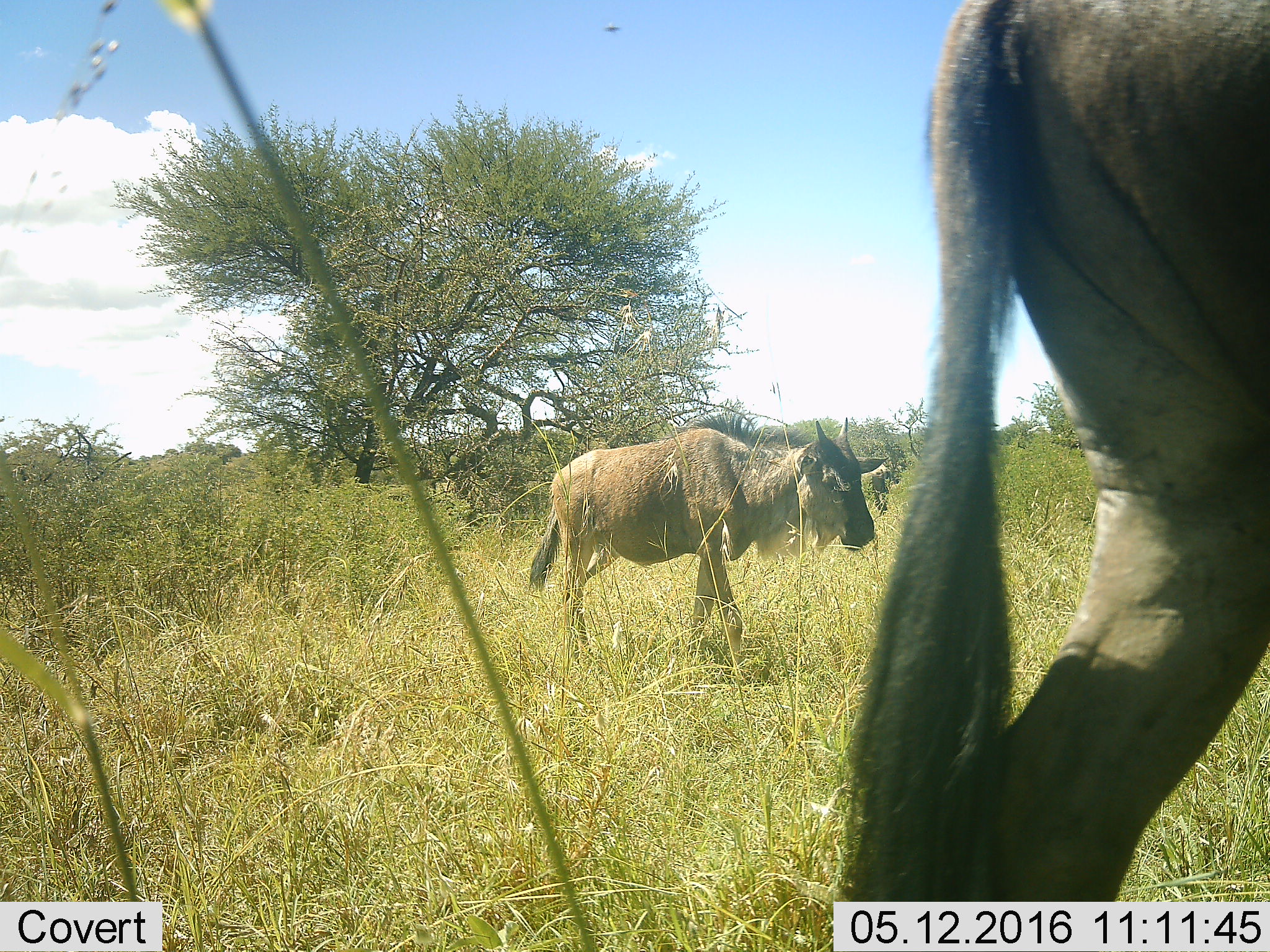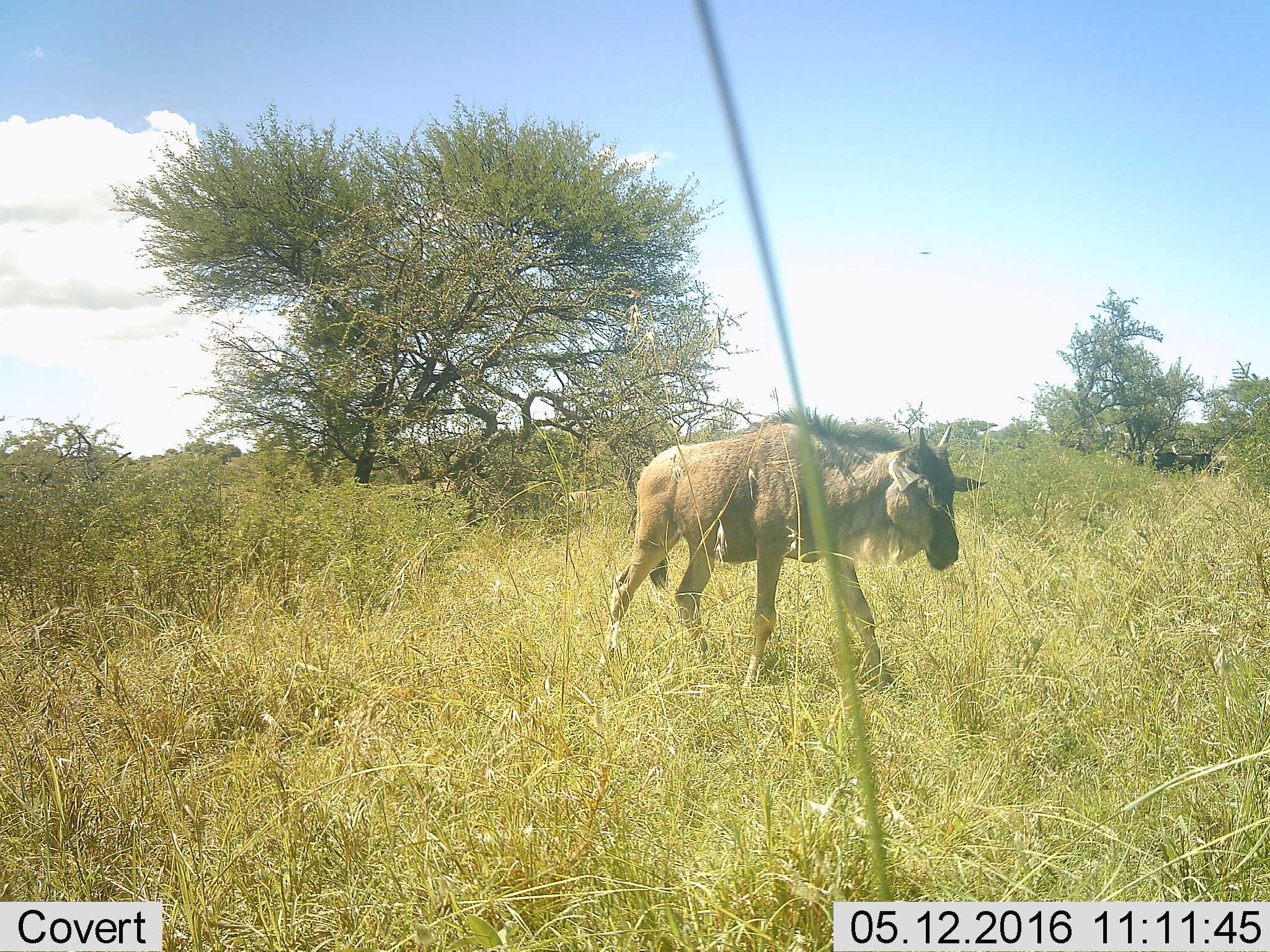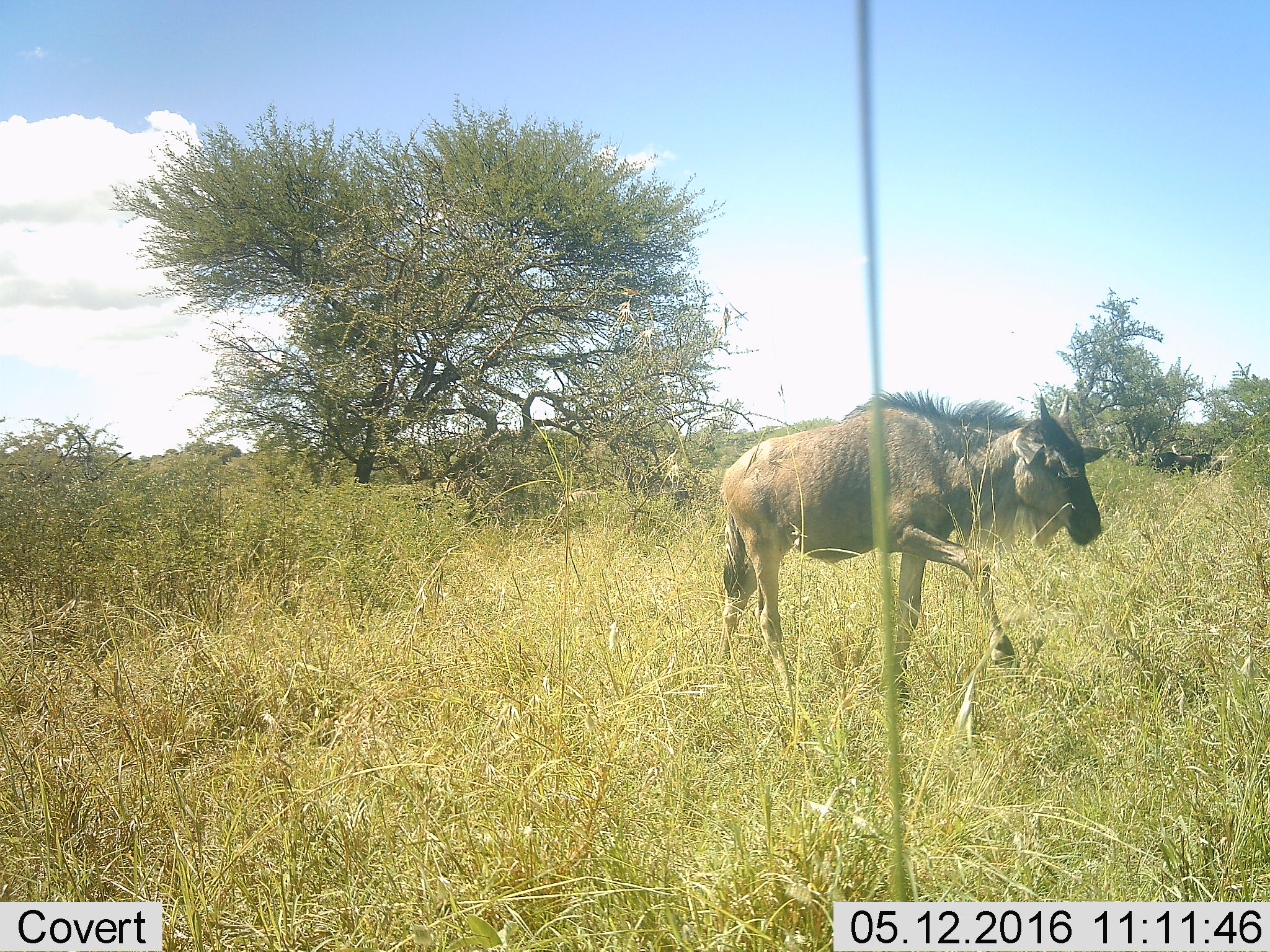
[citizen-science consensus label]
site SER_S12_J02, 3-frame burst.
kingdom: Animalia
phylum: Chordata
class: Mammalia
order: Artiodactyla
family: Bovidae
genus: Connochaetes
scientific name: Connochaetes taurinus taurinus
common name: blue wildebeest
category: wildebeestblue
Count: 2.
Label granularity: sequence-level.